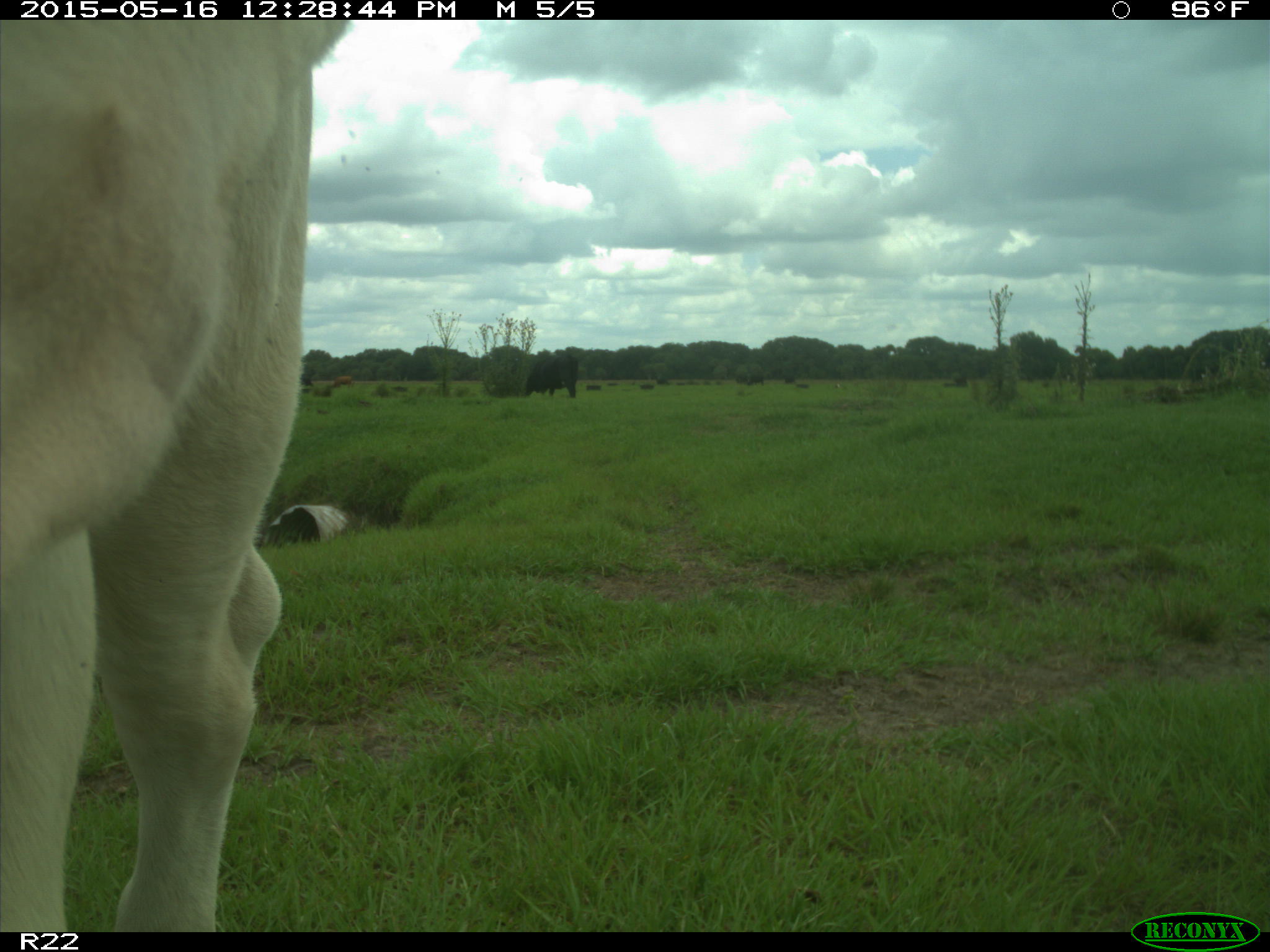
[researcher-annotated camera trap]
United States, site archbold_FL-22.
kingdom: Animalia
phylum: Chordata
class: Mammalia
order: Artiodactyla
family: Bovidae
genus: Bos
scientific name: Bos taurus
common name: domestic cow